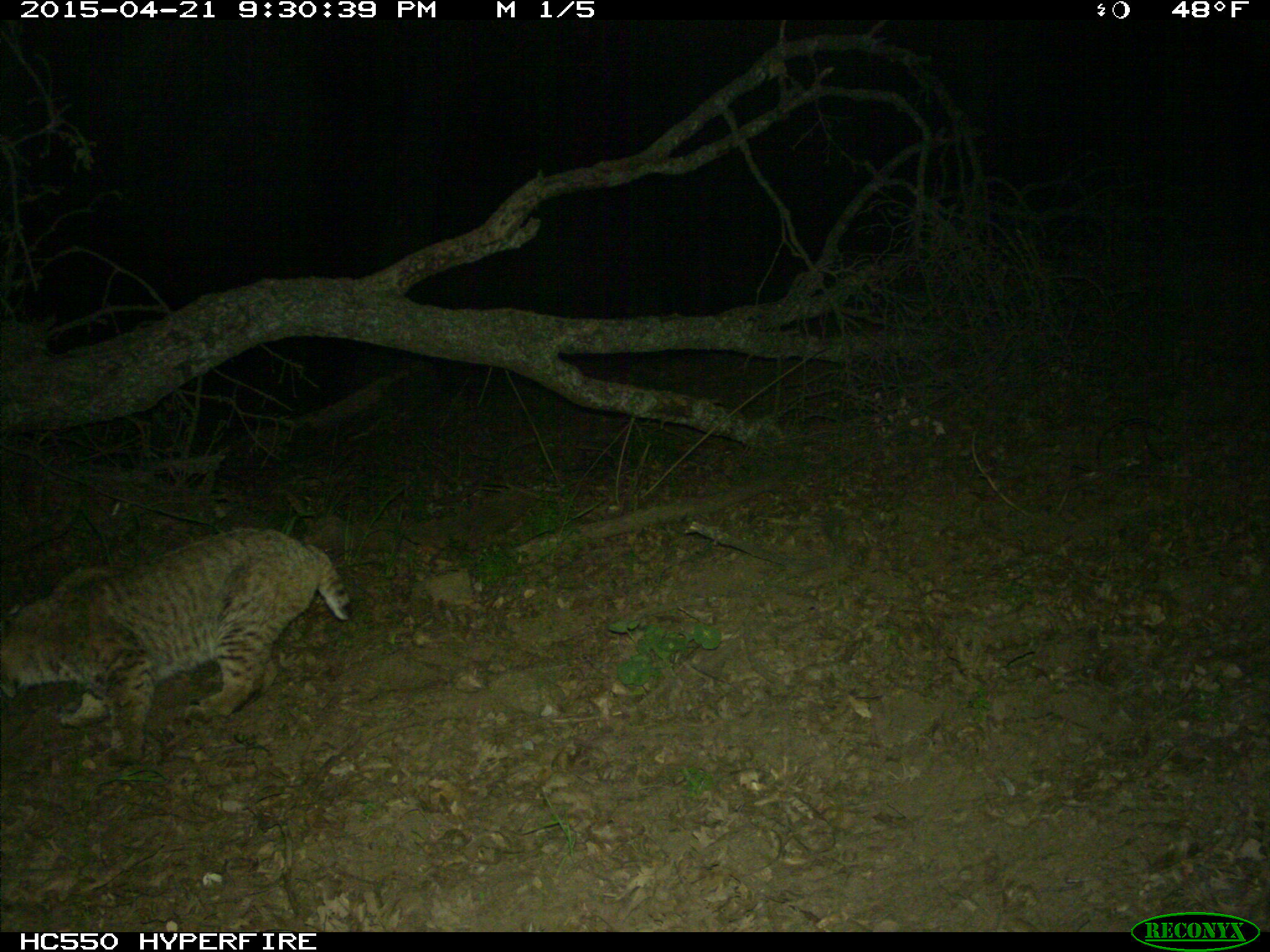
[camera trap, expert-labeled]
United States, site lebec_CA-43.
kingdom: Animalia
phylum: Chordata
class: Mammalia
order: Carnivora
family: Felidae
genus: Lynx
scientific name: Lynx rufus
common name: bobcat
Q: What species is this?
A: Lynx rufus (bobcat).